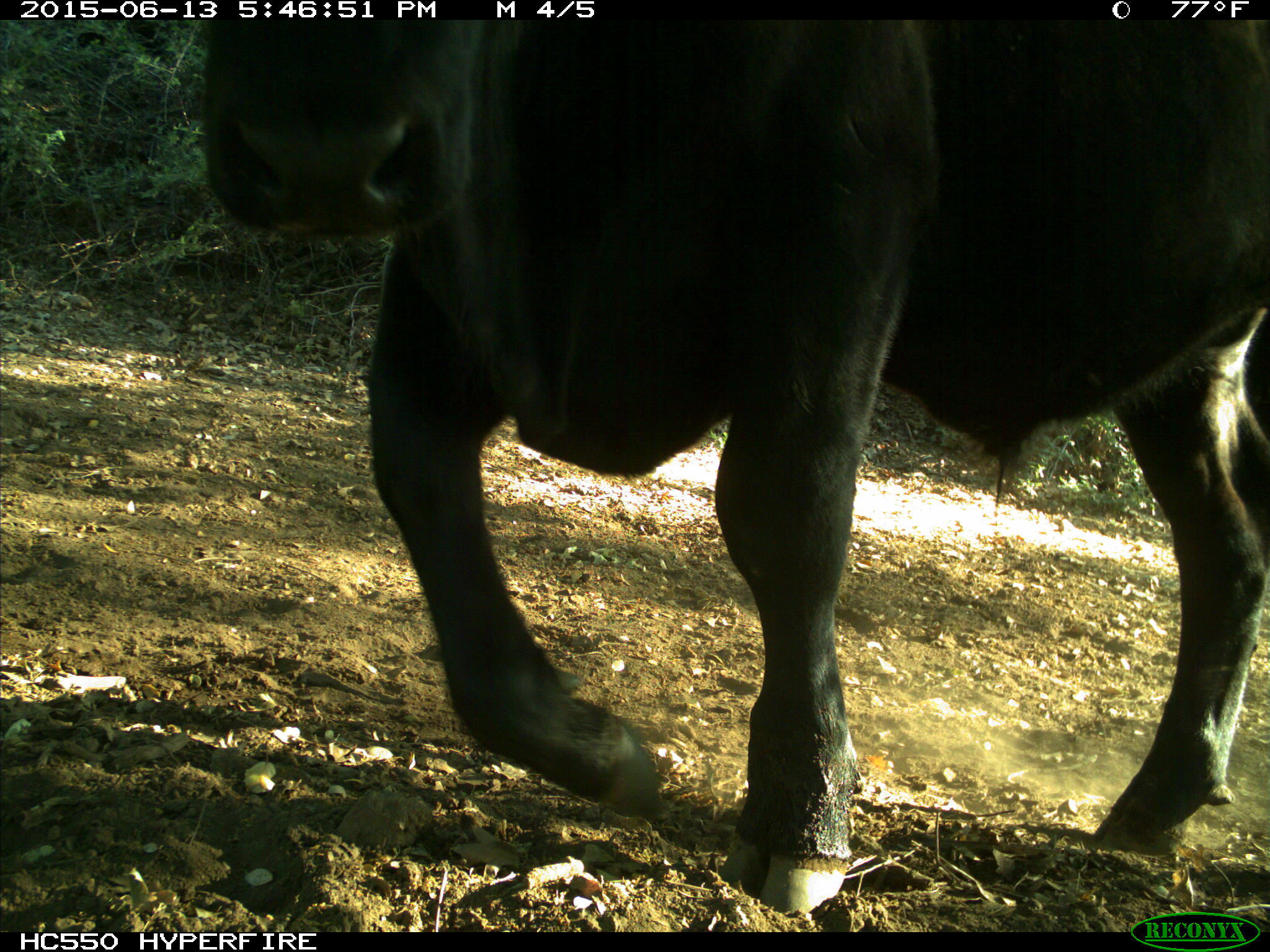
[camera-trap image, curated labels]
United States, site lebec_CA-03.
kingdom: Animalia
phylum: Chordata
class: Mammalia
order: Artiodactyla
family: Bovidae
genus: Bos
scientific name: Bos taurus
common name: domestic cow